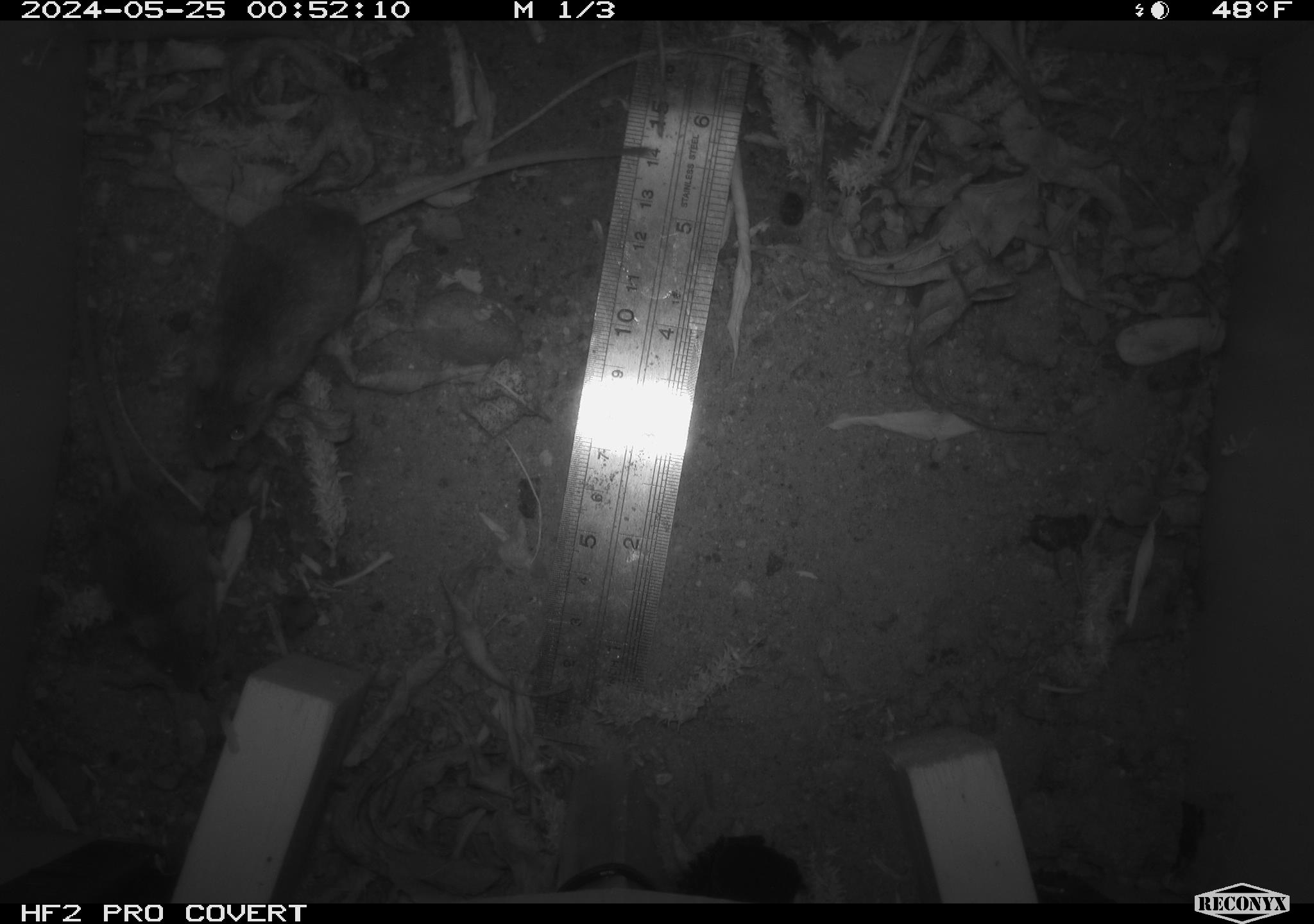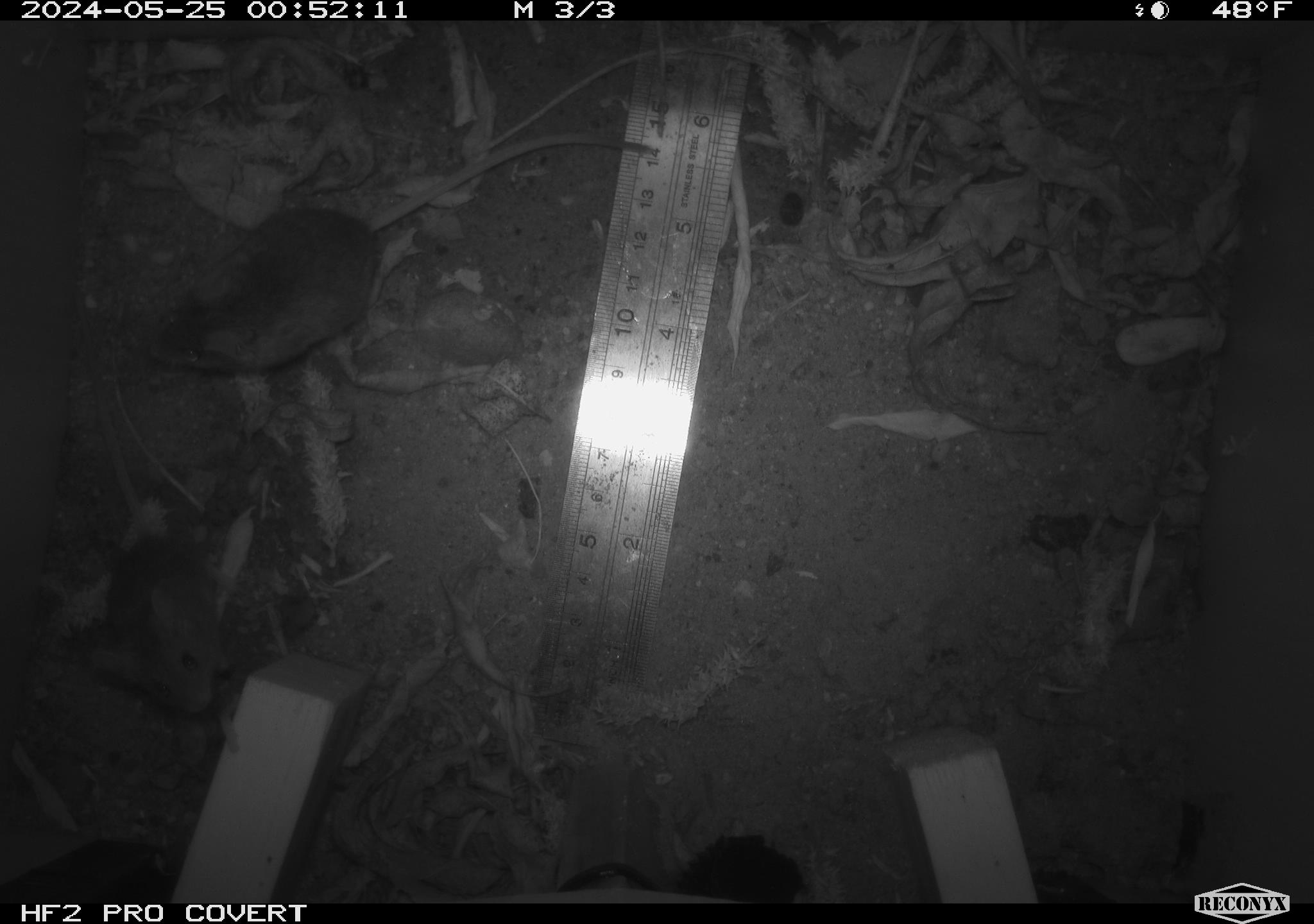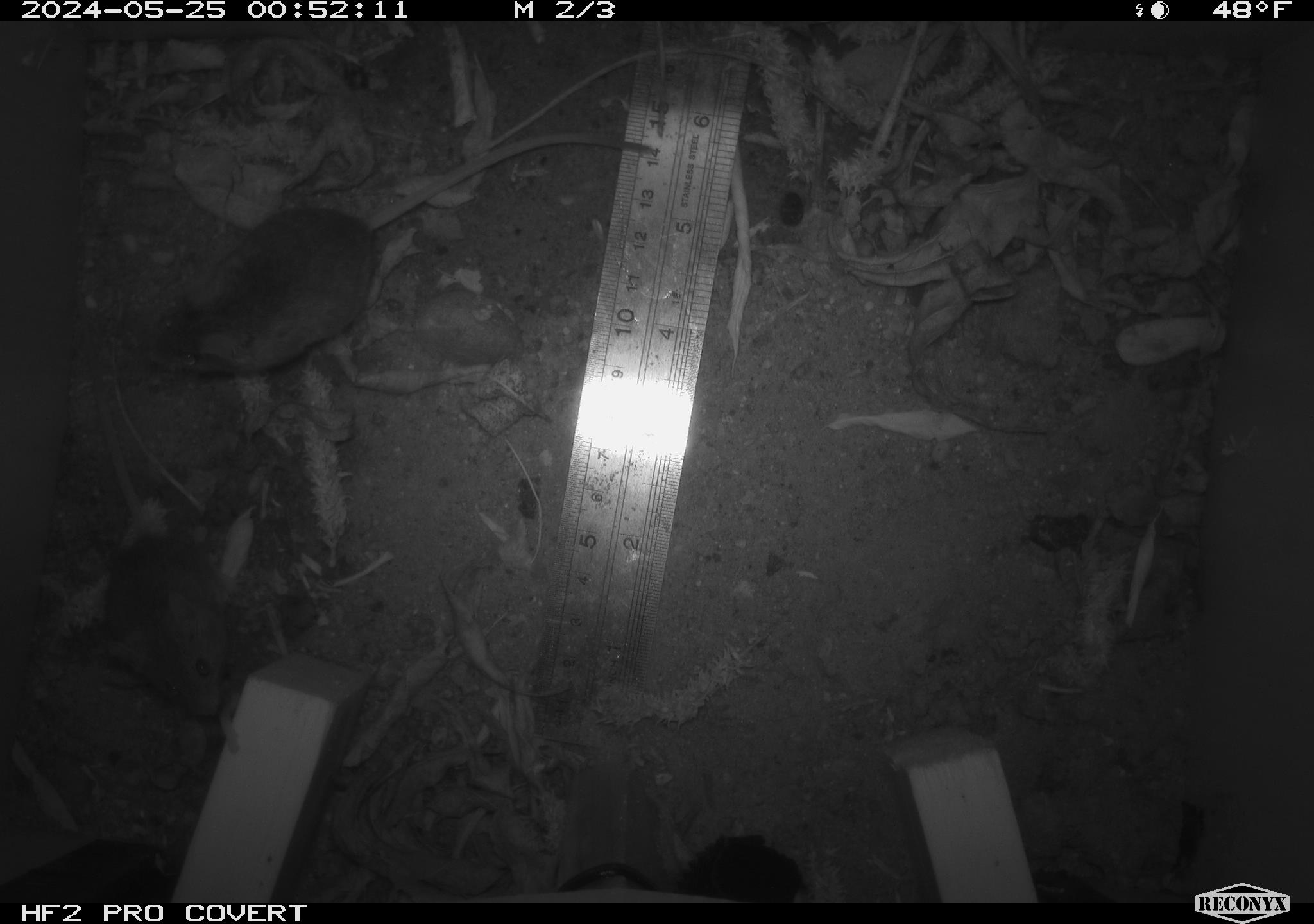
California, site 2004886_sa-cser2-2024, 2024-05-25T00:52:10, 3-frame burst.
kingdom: Animalia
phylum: Chordata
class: Mammalia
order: Rodentia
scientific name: Rodentia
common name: rodent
Rodent (Rodentia).